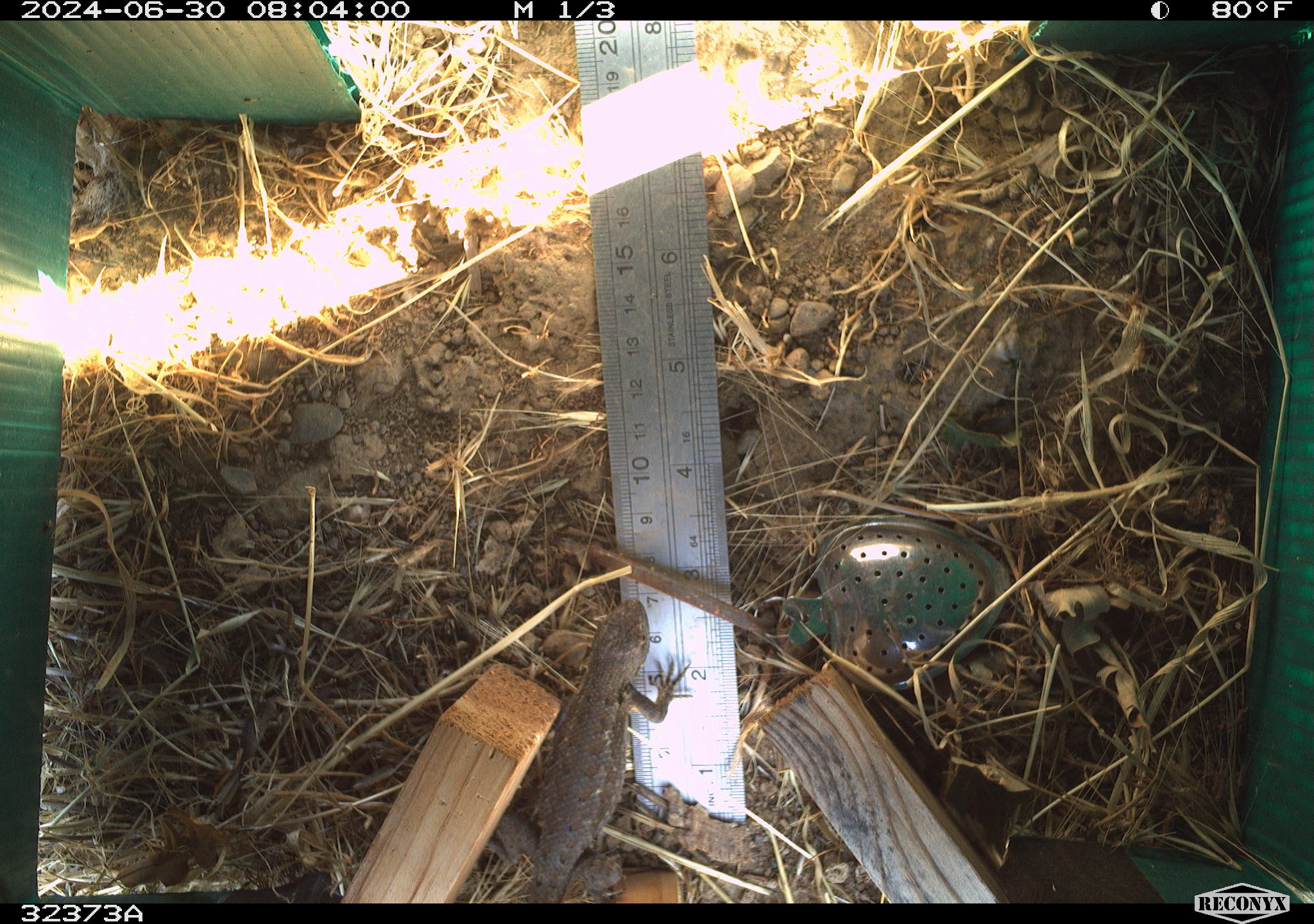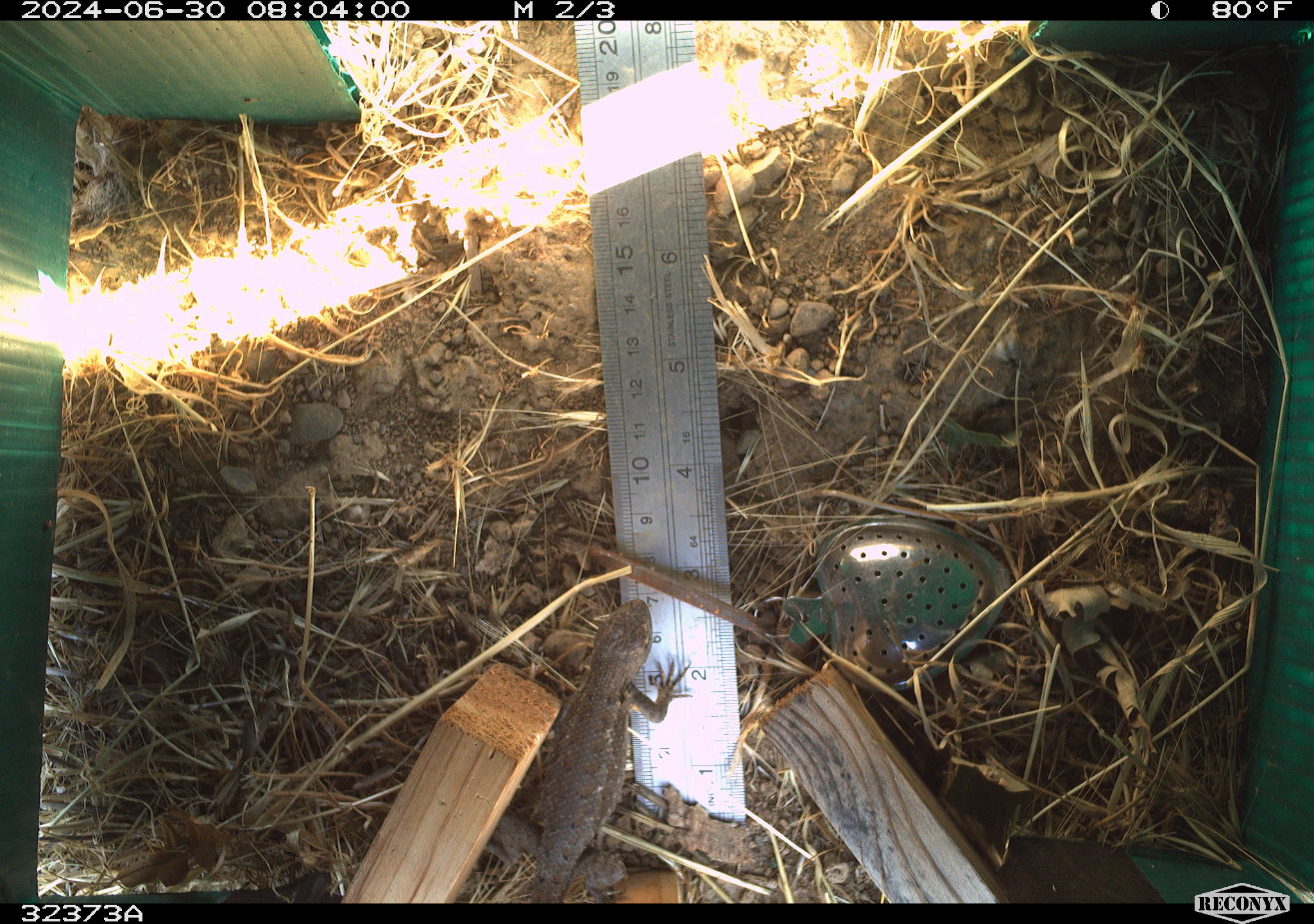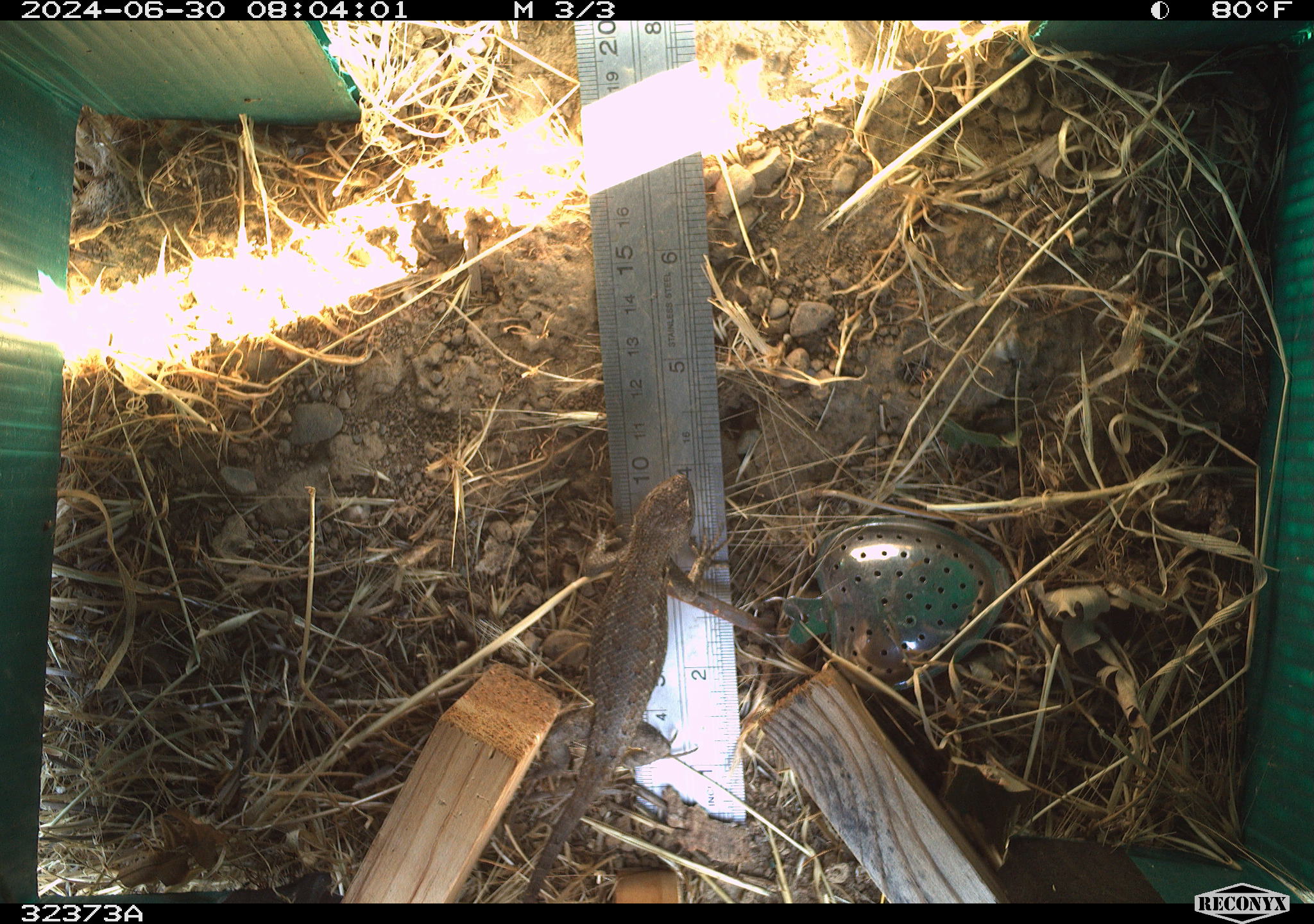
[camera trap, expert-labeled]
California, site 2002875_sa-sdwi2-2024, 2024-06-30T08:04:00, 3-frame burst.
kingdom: Animalia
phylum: Chordata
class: Reptilia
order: Squamata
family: Phrynosomatidae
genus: Sceloporus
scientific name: Sceloporus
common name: spiny lizards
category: sceloporus species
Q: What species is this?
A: Sceloporus species (spiny lizards) (Sceloporus).